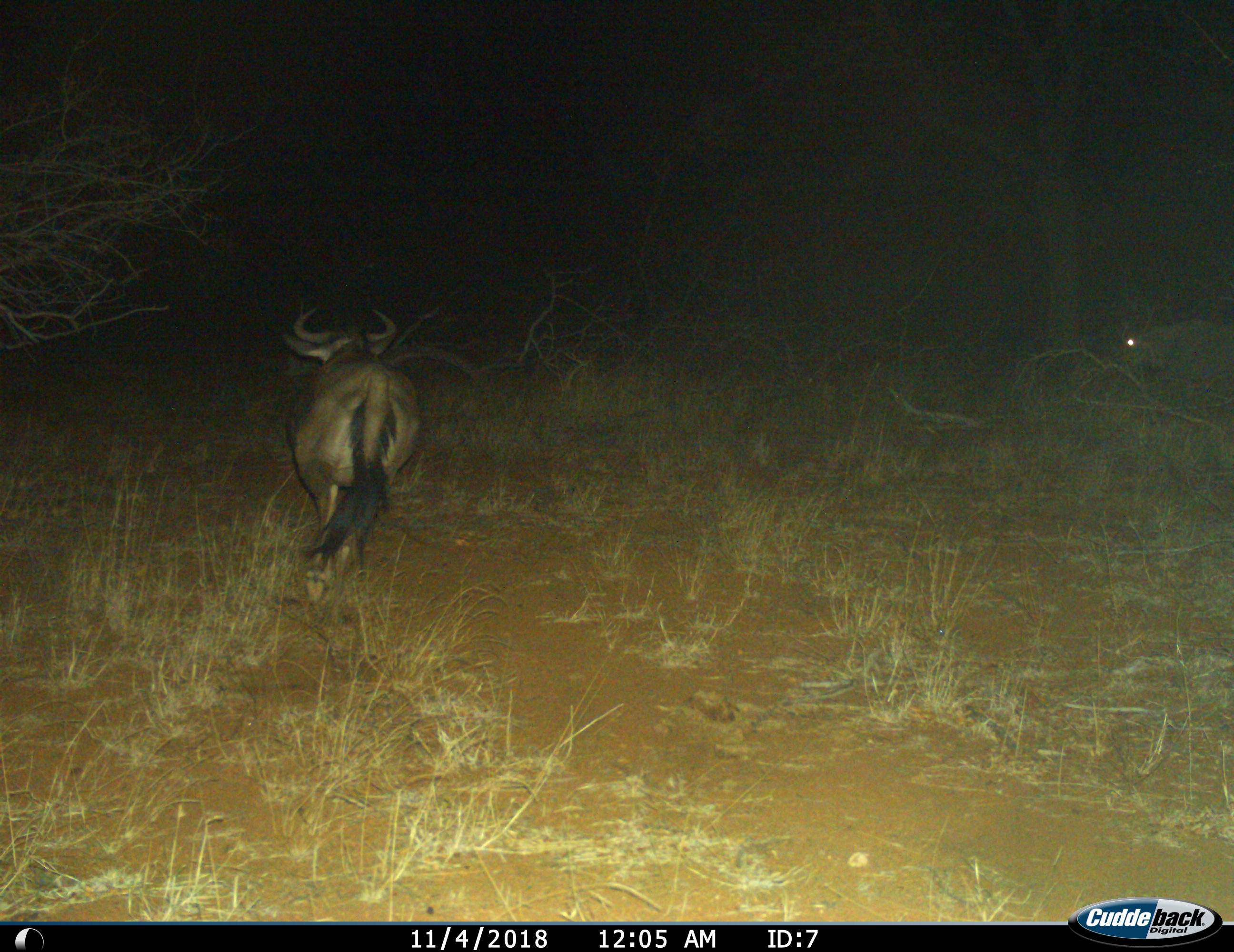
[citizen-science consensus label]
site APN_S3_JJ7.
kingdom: Animalia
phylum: Chordata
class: Mammalia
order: Artiodactyla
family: Bovidae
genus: Connochaetes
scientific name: Connochaetes taurinus taurinus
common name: blue wildebeest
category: wildebeestblue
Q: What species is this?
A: Wildebeestblue (blue wildebeest) (Connochaetes taurinus taurinus).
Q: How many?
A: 1.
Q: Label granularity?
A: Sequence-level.